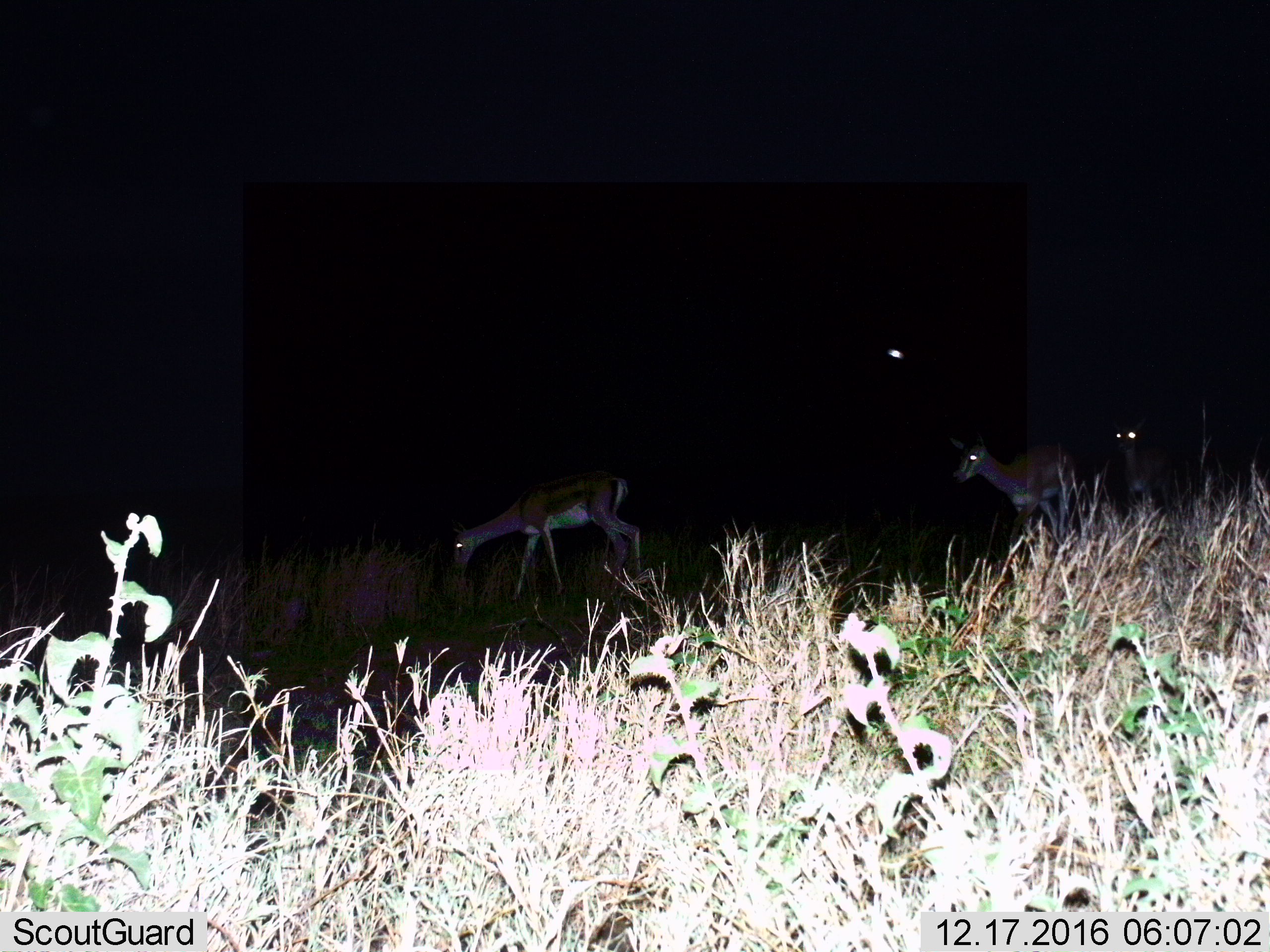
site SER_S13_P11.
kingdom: Animalia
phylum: Chordata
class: Mammalia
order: Artiodactyla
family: Bovidae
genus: Nanger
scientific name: Nanger granti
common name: grant's gazelle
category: gazellegrants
Gazellegrants (grant's gazelle) (Nanger granti), count 3. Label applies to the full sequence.